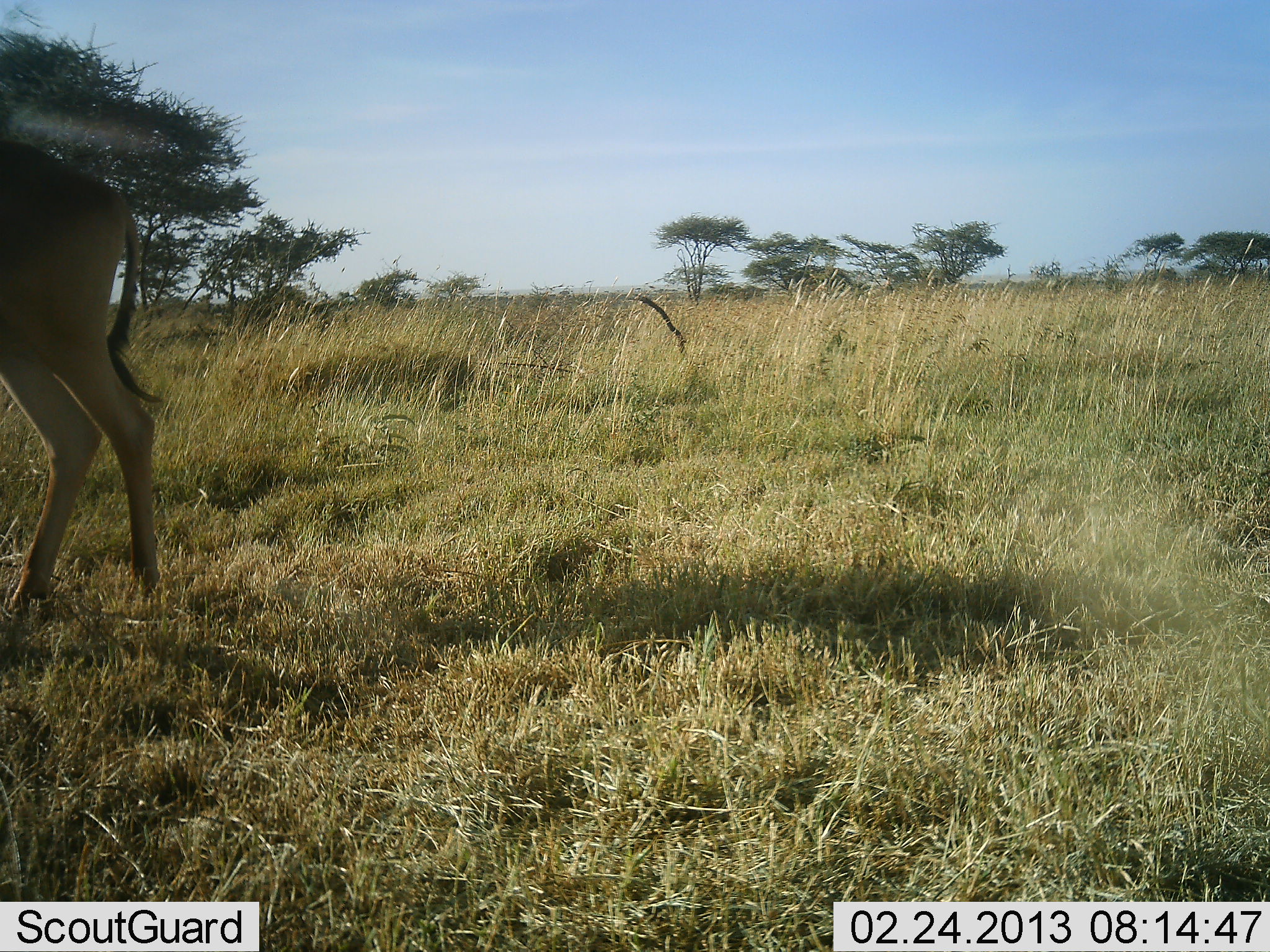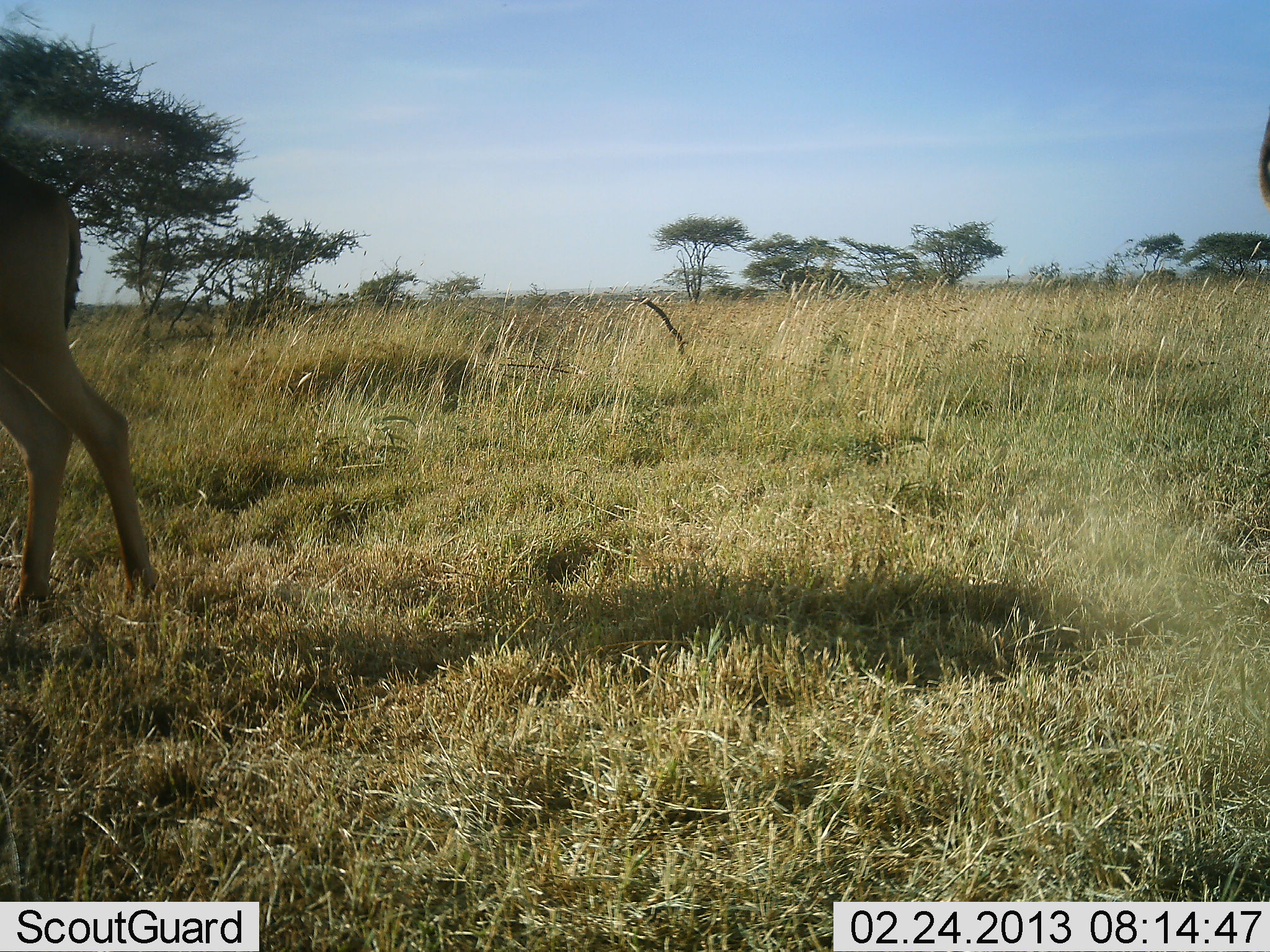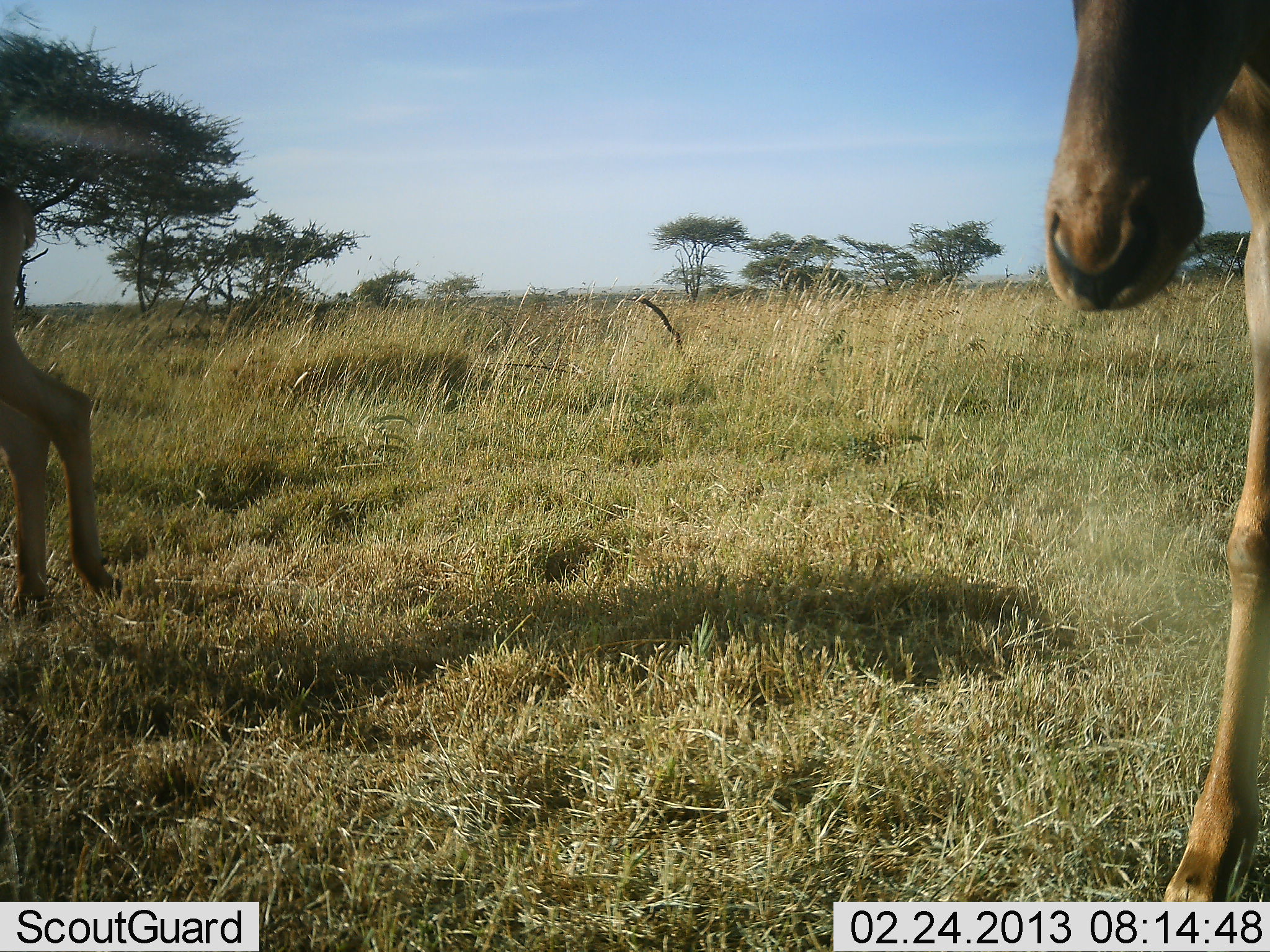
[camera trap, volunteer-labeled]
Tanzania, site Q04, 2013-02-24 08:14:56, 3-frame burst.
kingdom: Animalia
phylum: Chordata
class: Mammalia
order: Artiodactyla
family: Bovidae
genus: Alcelaphus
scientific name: Alcelaphus buselaphus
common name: hartebeest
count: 1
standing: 59%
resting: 0%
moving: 41%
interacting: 0%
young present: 0%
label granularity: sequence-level